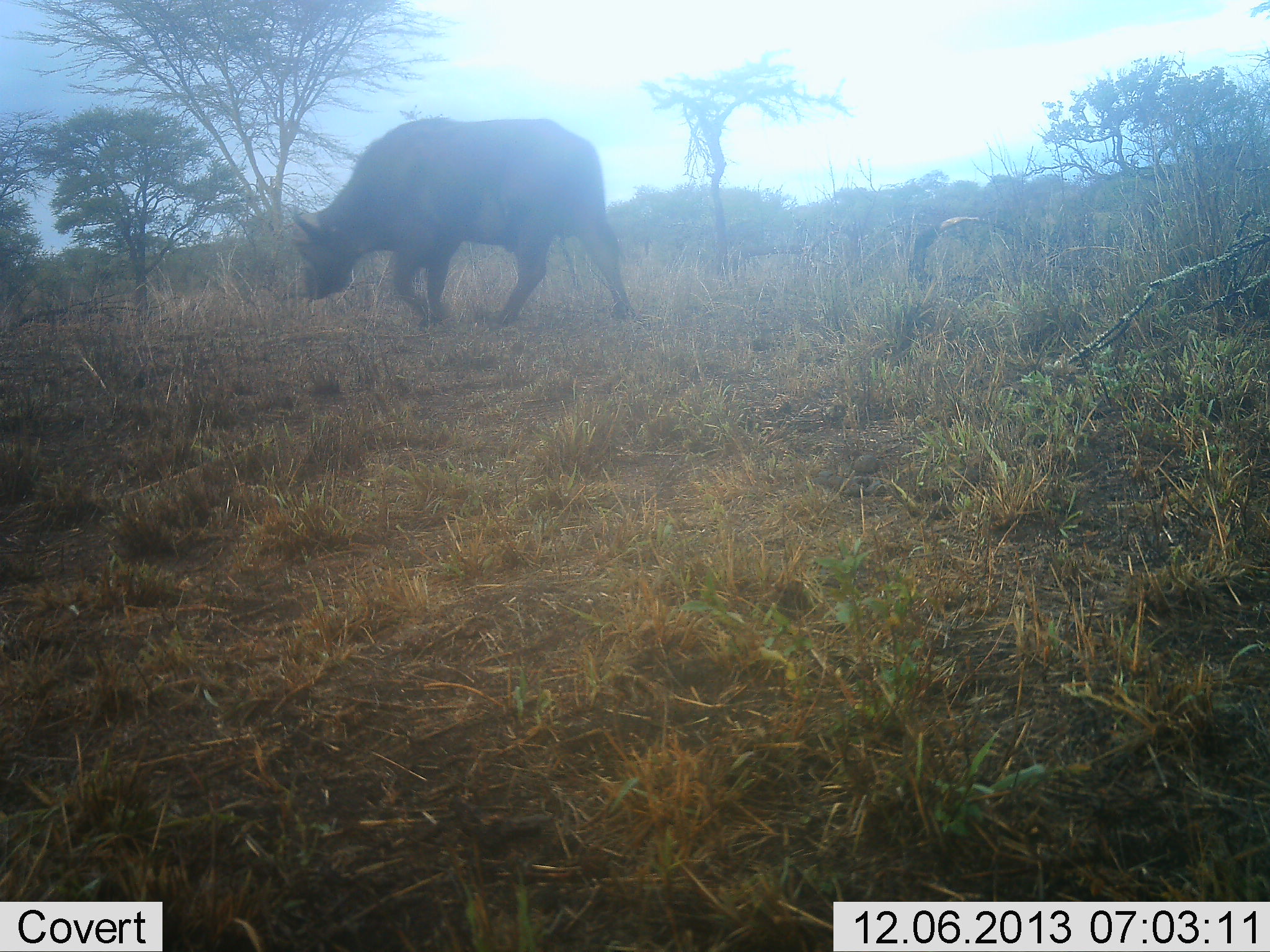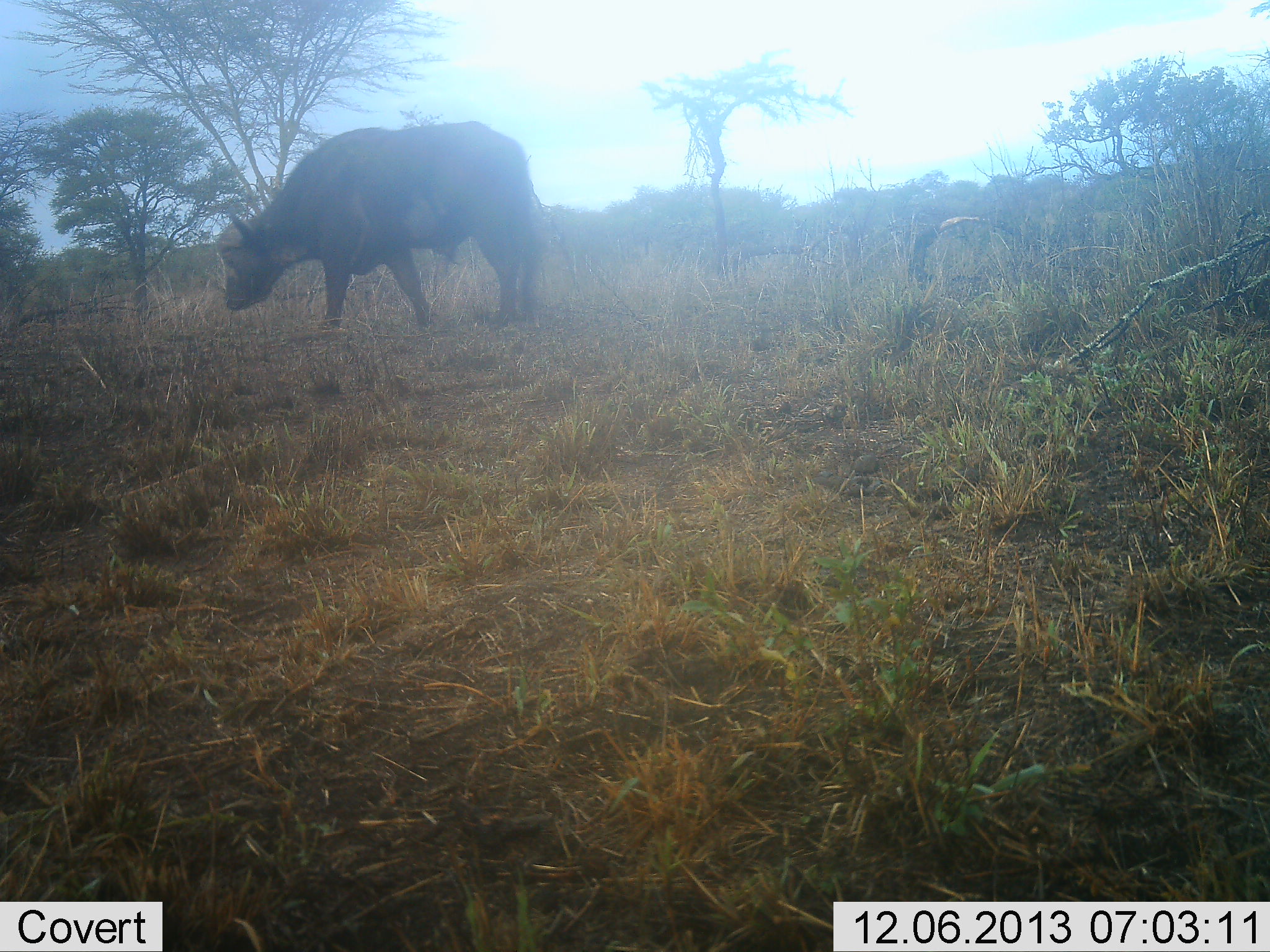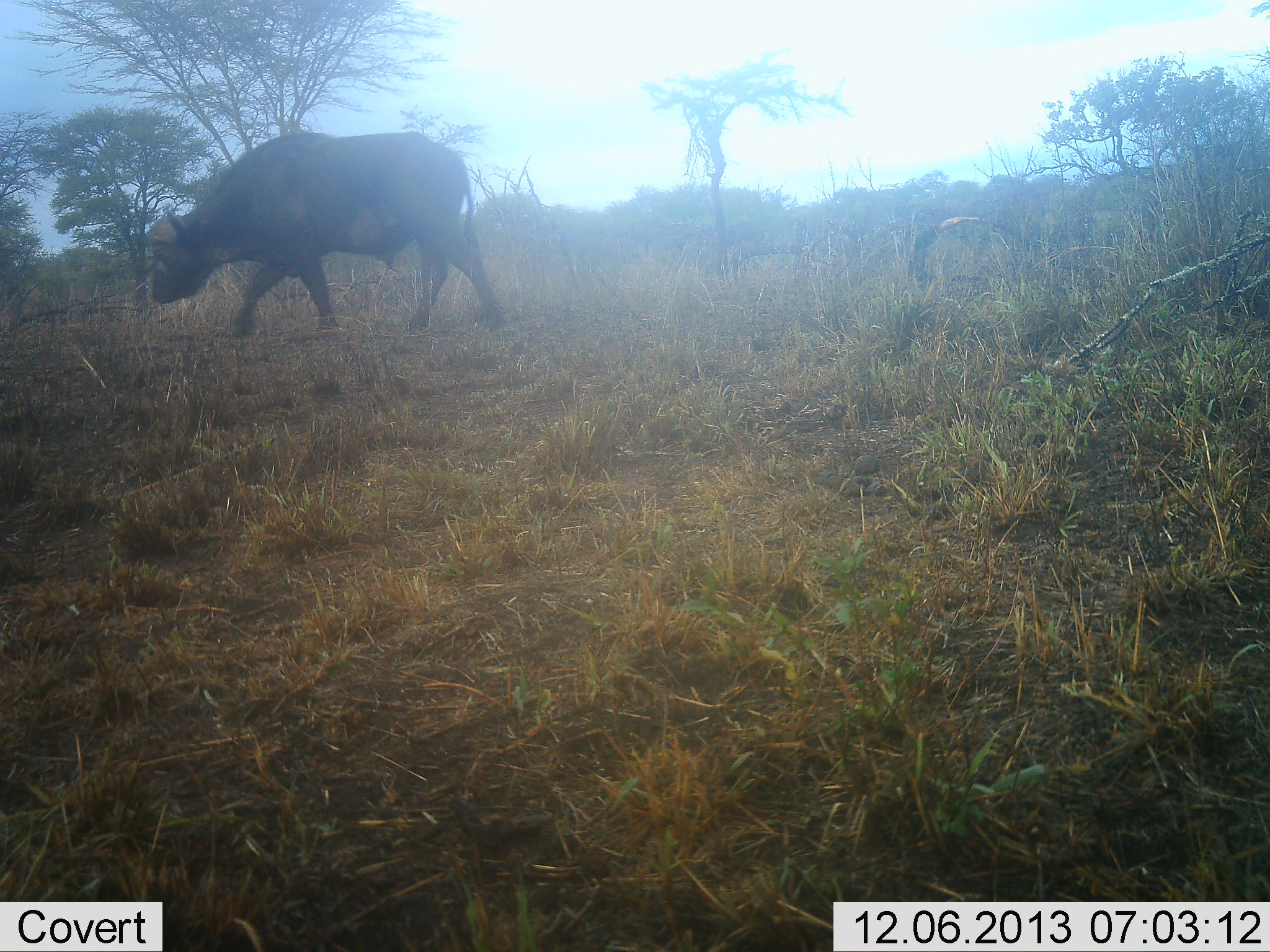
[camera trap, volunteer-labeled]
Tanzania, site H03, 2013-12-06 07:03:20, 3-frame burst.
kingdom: Animalia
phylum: Chordata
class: Mammalia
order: Artiodactyla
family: Bovidae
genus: Syncerus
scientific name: Syncerus caffer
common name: cape buffalo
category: buffalo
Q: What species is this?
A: Buffalo (cape buffalo) (Syncerus caffer).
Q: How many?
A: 1.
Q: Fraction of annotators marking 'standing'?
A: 10%.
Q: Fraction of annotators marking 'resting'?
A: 0%.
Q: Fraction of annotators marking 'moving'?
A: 90%.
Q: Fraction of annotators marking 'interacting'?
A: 0%.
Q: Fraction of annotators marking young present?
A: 0%.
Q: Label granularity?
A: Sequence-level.